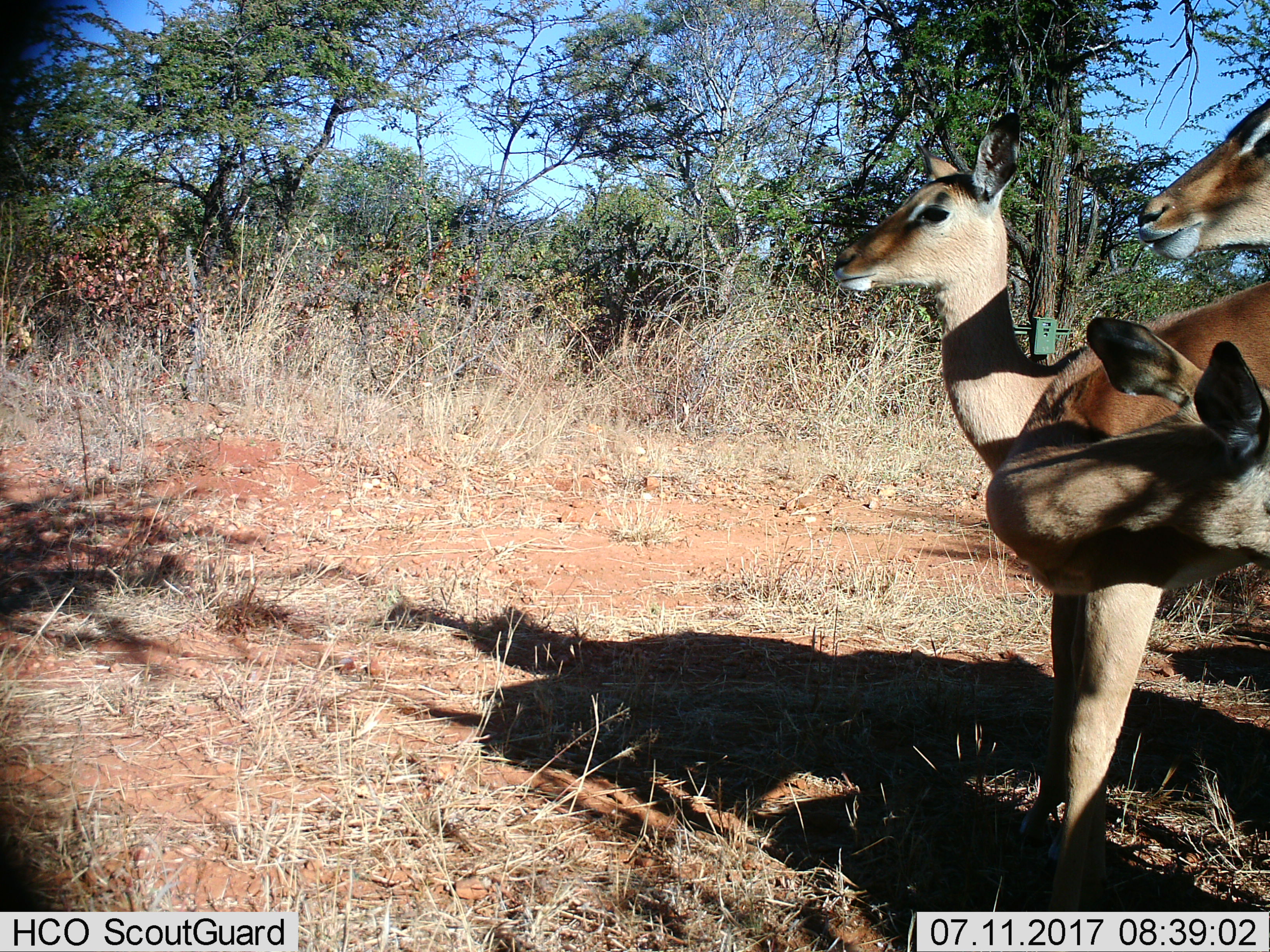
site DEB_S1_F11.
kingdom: Animalia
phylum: Chordata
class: Mammalia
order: Artiodactyla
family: Bovidae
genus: Aepyceros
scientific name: Aepyceros melampus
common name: impala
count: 3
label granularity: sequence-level